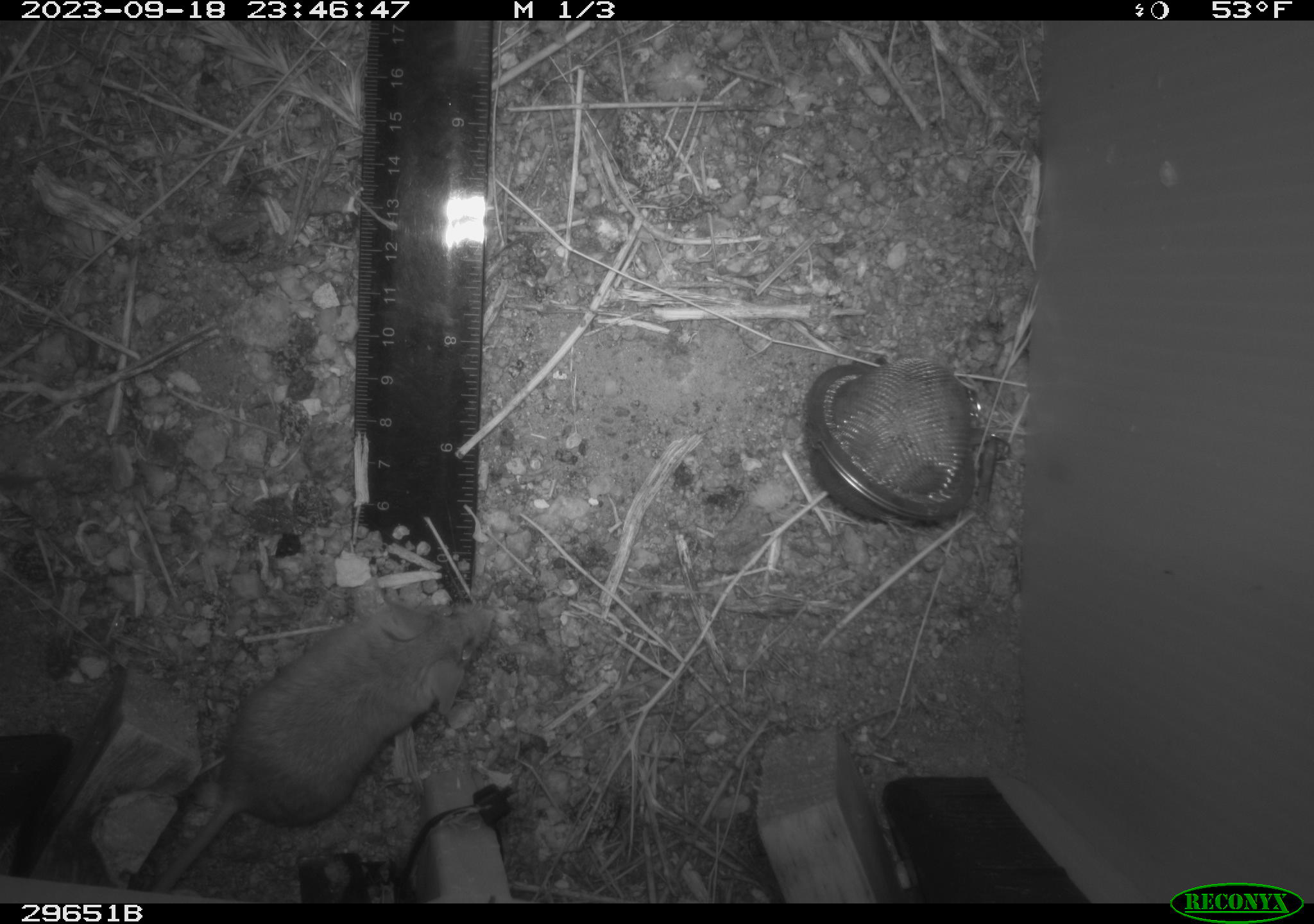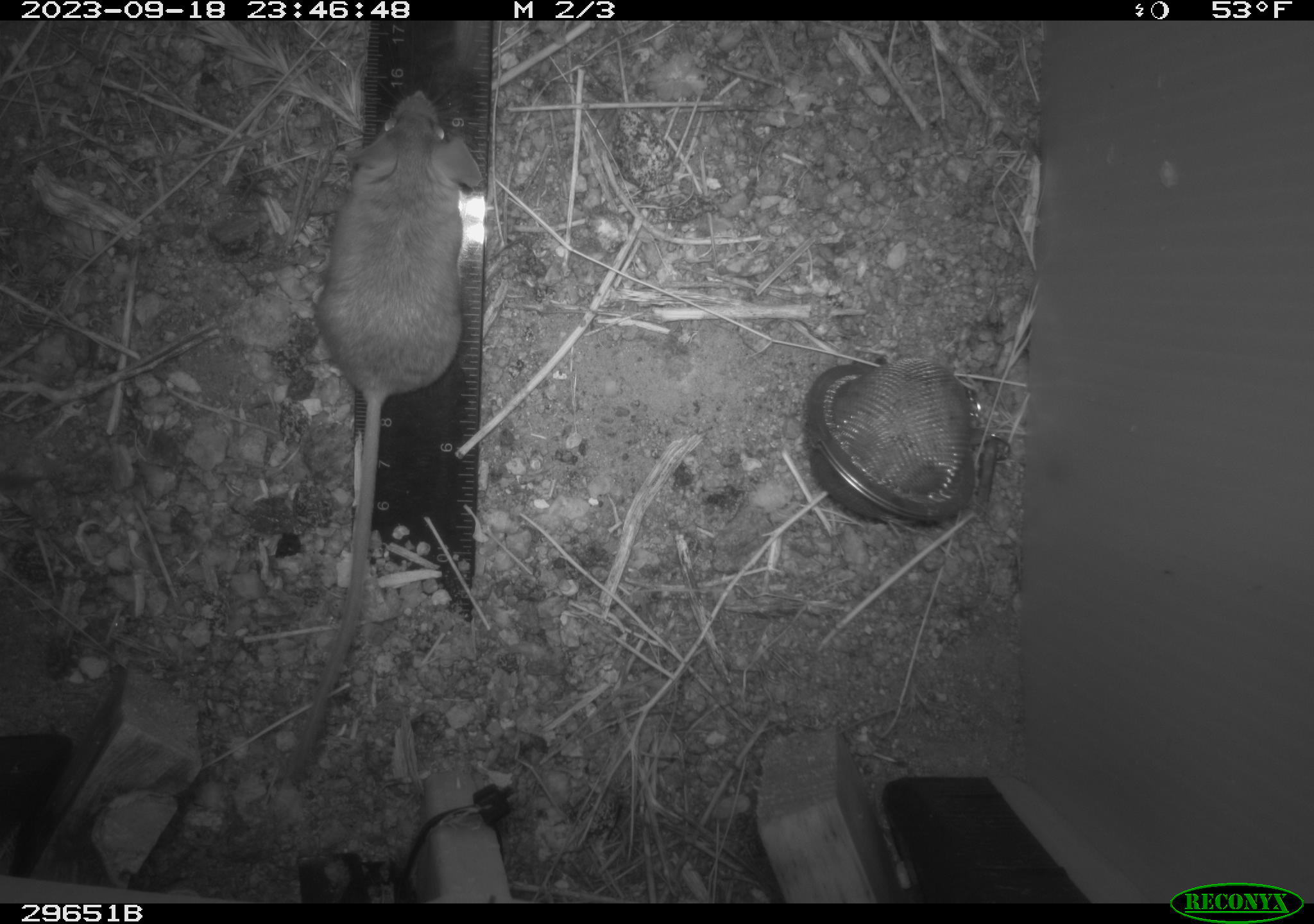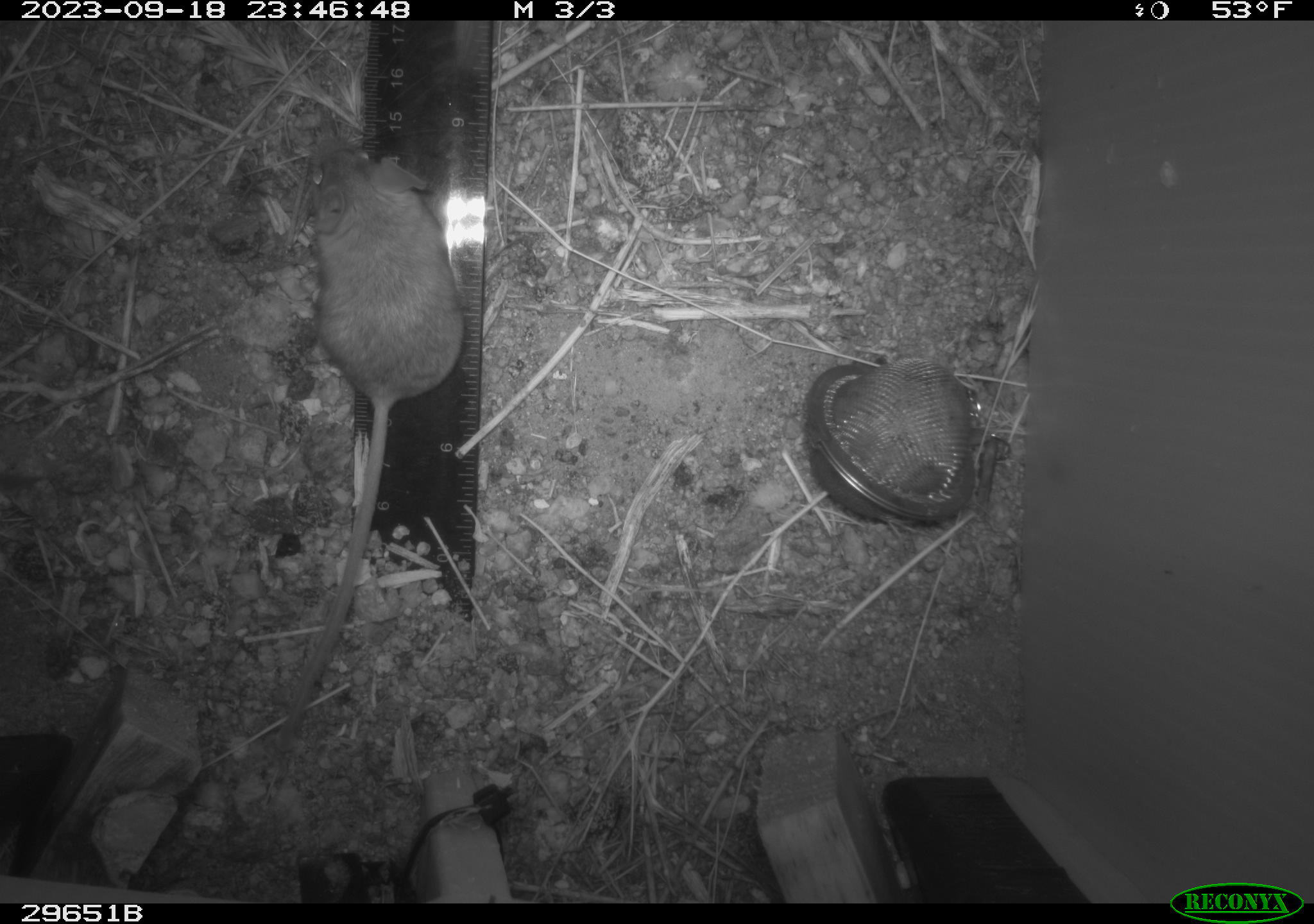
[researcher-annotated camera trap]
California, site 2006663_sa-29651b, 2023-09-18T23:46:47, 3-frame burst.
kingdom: Animalia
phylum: Chordata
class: Mammalia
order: Rodentia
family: Cricetidae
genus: Peromyscus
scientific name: Peromyscus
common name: deer mice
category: peromyscus species